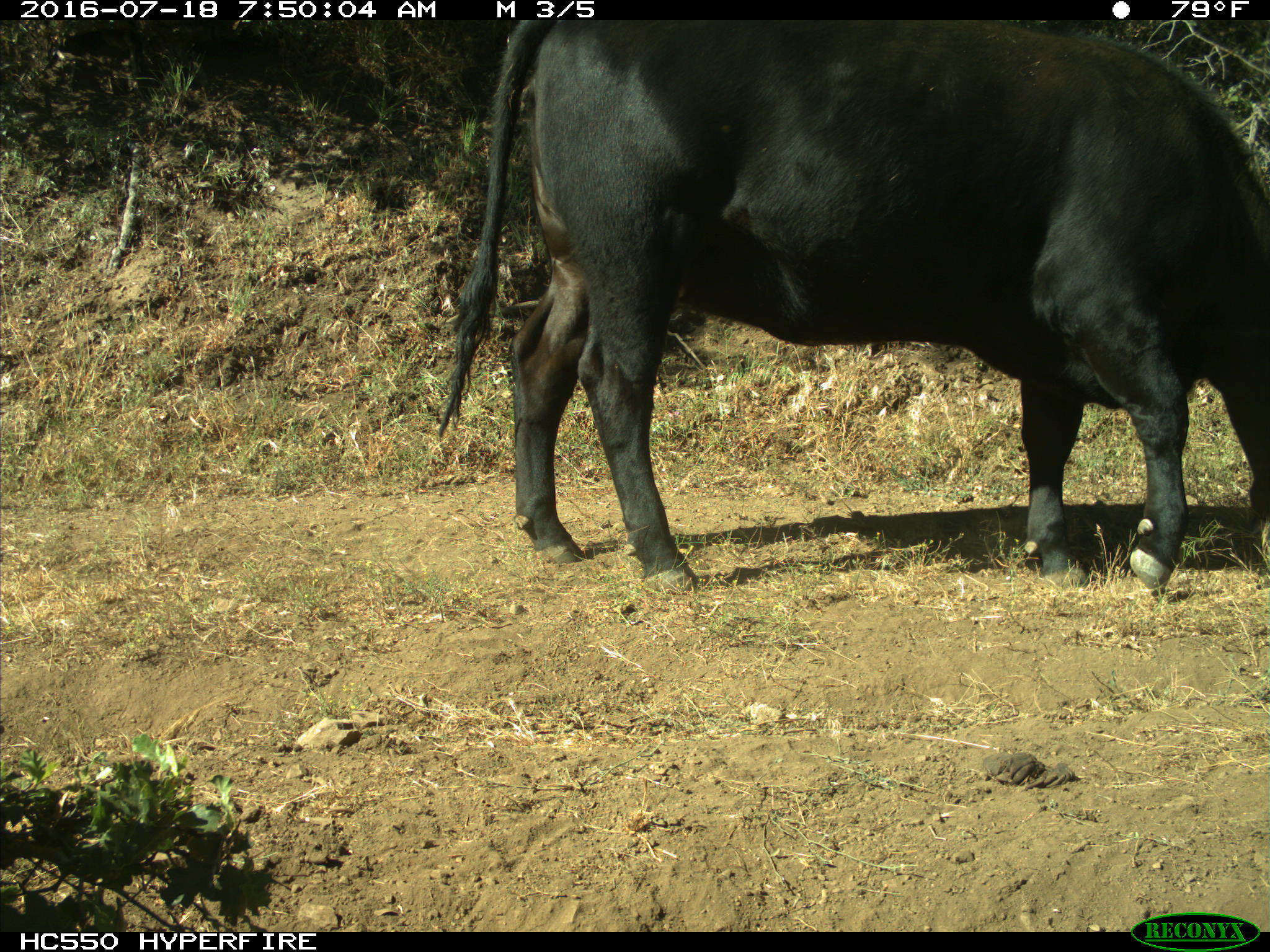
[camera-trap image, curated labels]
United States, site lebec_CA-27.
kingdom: Animalia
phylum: Chordata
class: Mammalia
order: Artiodactyla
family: Bovidae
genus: Bos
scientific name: Bos taurus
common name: domestic cow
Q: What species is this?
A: Bos taurus (domestic cow).